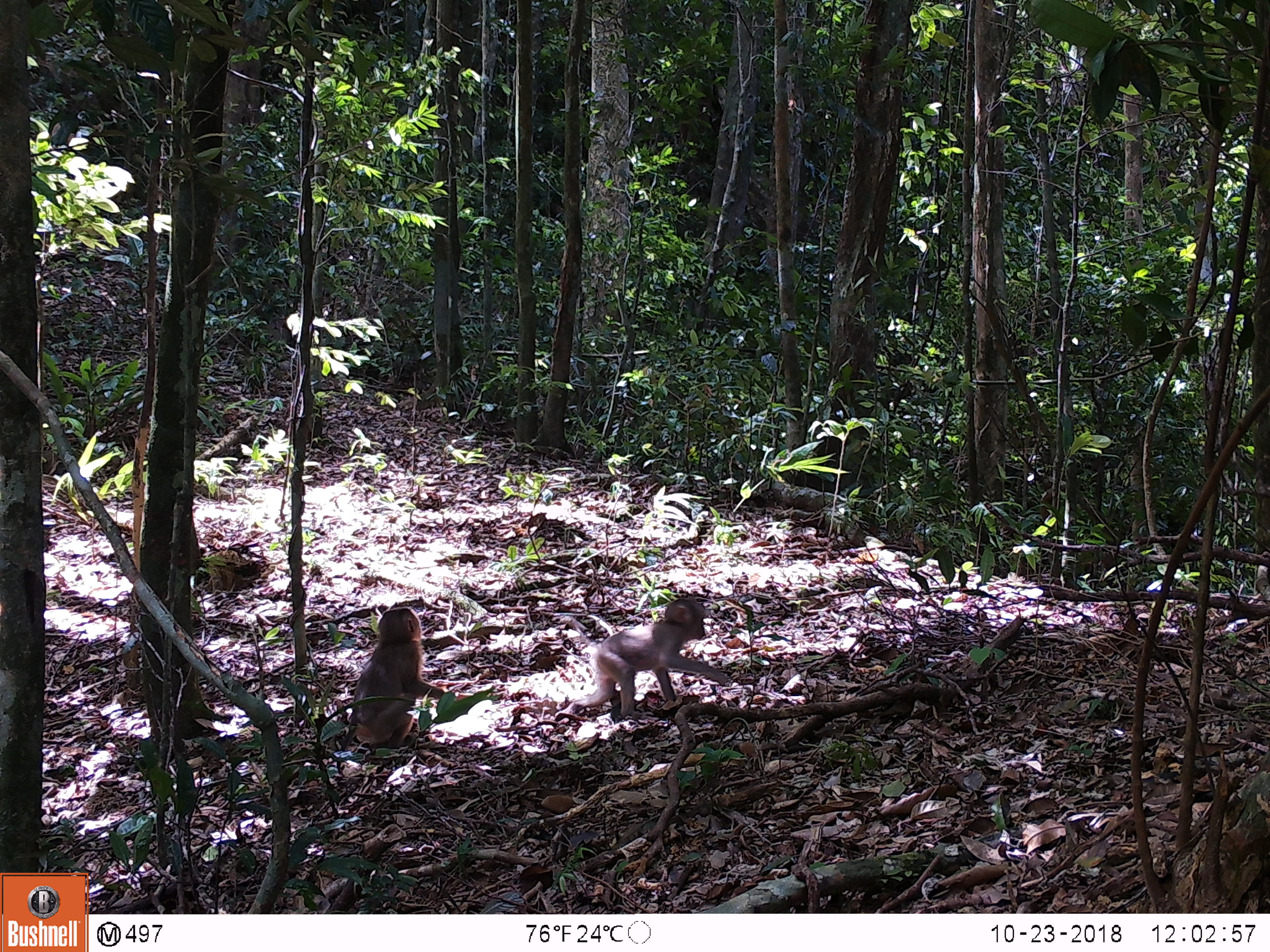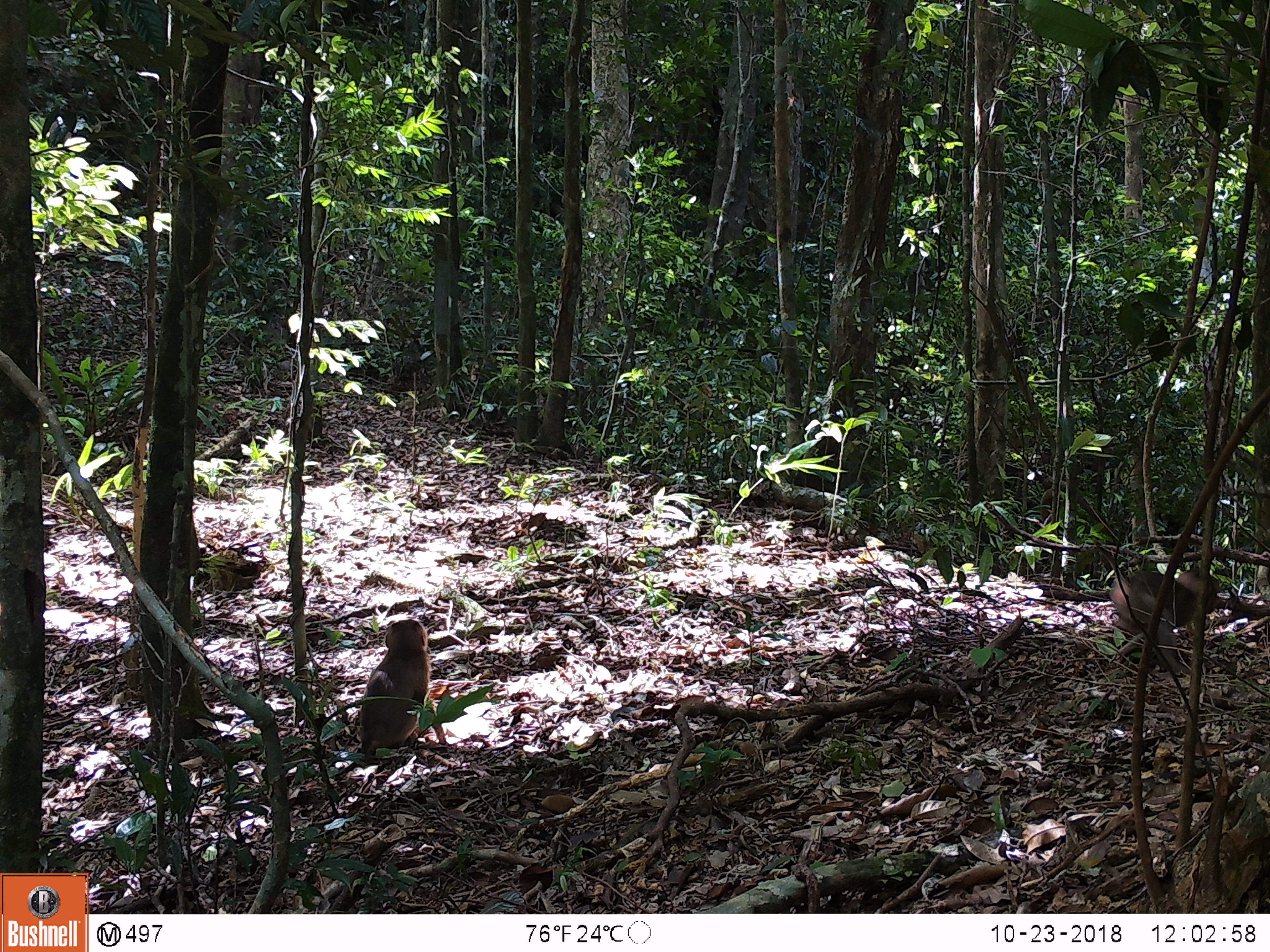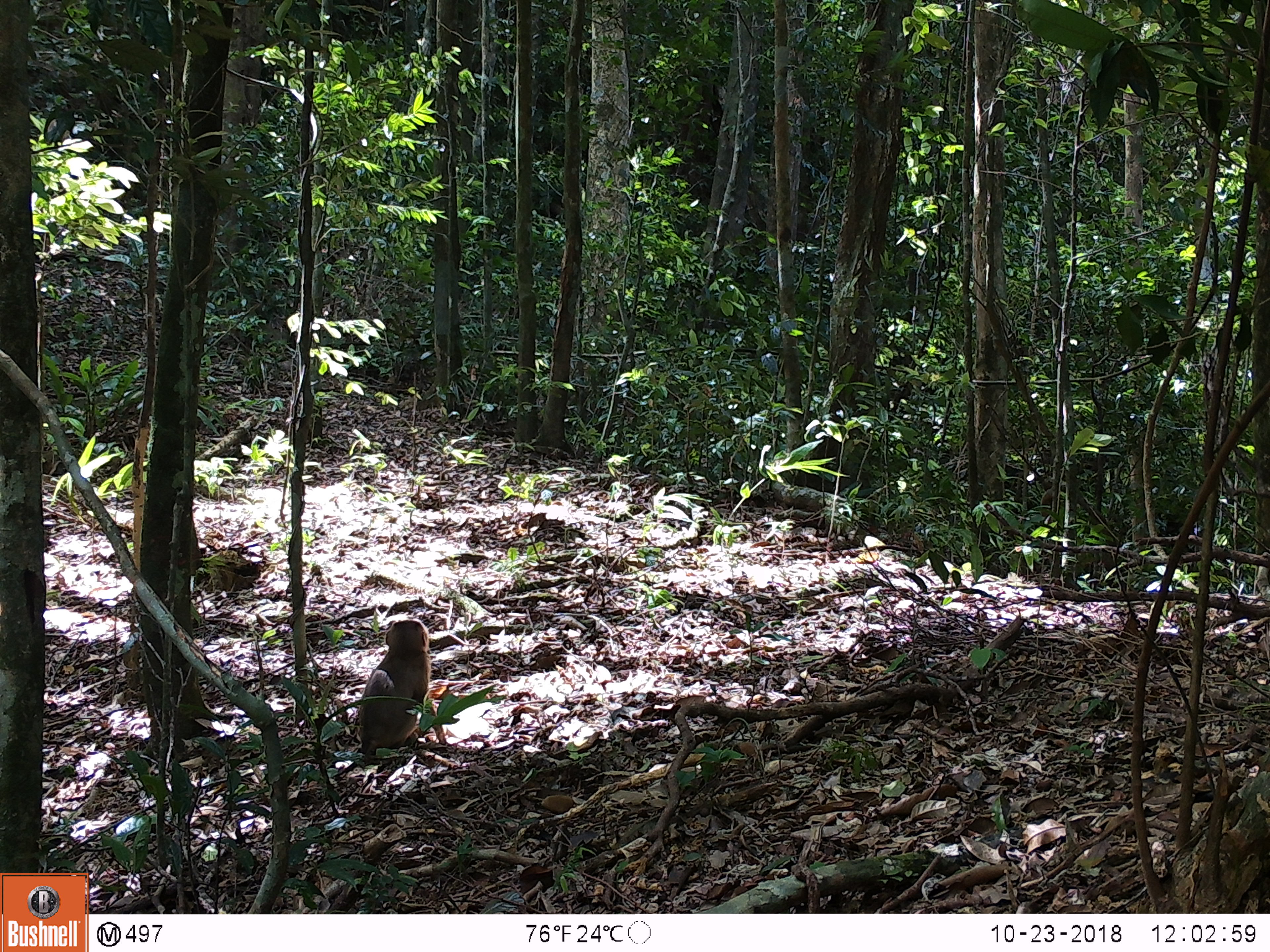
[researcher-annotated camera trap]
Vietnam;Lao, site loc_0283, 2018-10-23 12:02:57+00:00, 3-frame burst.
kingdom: Animalia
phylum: Chordata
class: Mammalia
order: Primates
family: Cercopithecidae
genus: Macaca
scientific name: Macaca nemestrina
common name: pig-tailed macaque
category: pig tailed macaque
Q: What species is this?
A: Pig tailed macaque (pig-tailed macaque) (Macaca nemestrina).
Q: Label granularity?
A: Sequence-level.